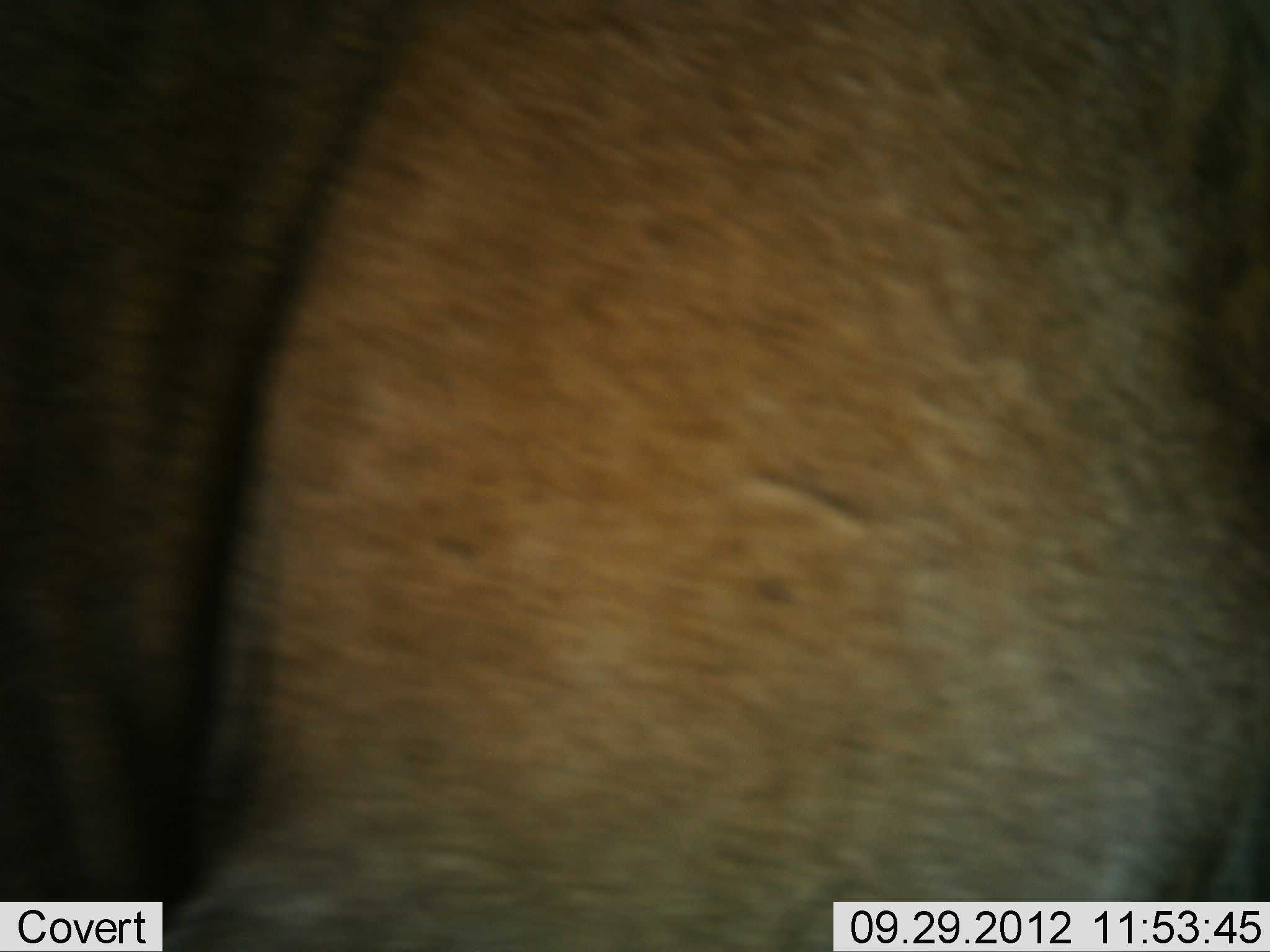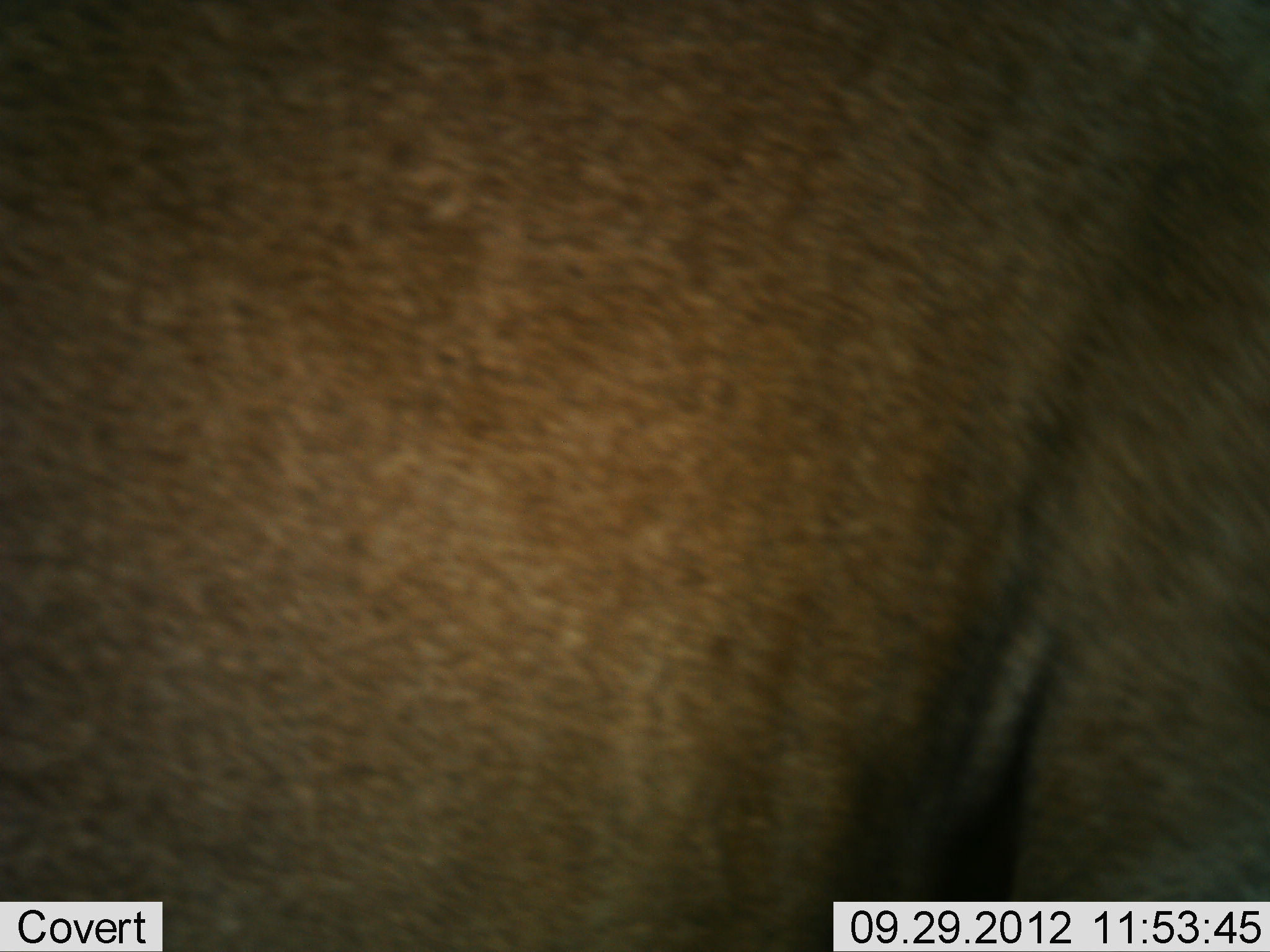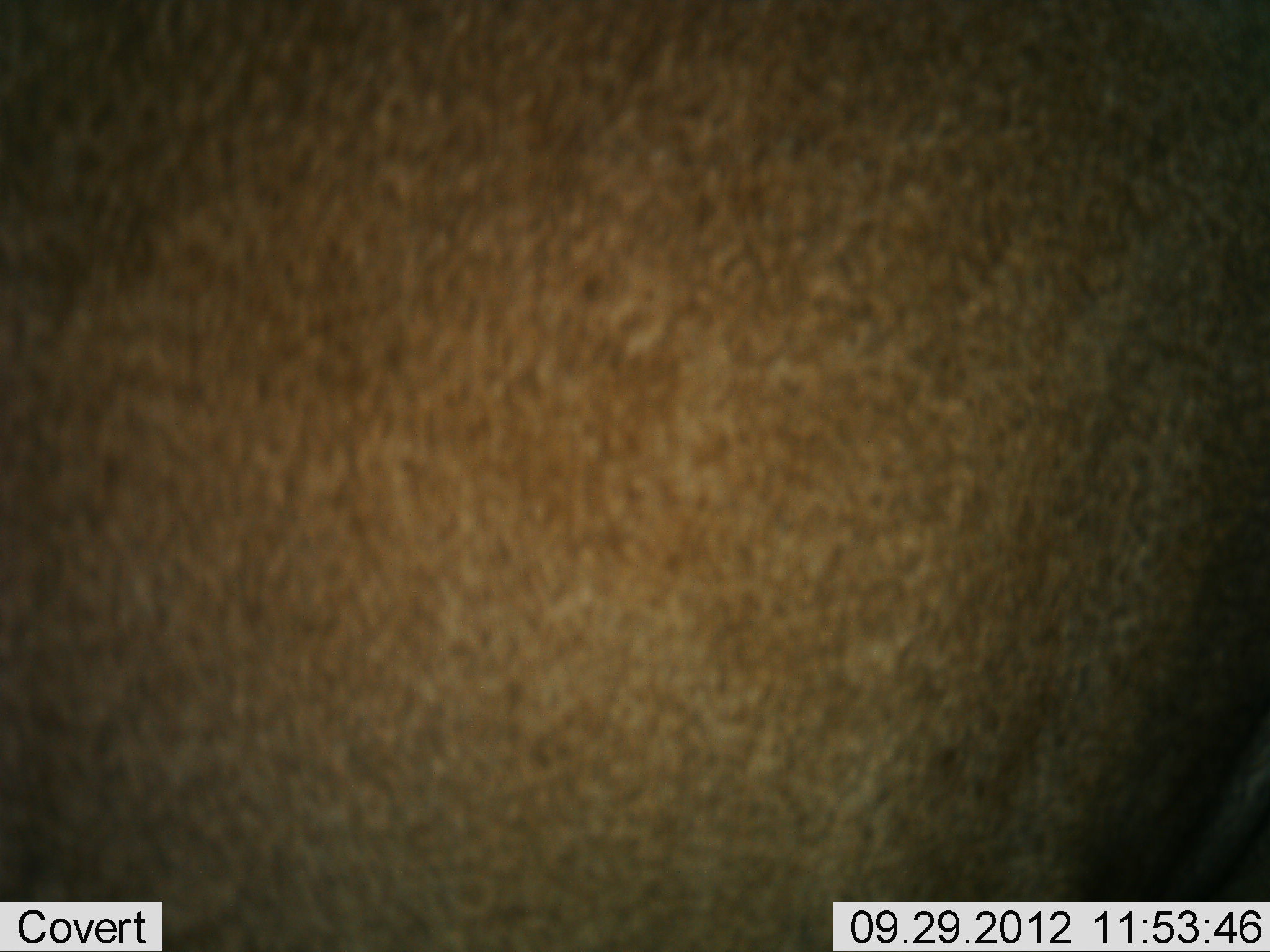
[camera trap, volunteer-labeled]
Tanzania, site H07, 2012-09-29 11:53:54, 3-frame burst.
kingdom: Animalia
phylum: Chordata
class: Mammalia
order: Artiodactyla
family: Bovidae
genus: Connochaetes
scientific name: Connochaetes taurinus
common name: blue wildebeest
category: wildebeest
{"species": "wildebeest (blue wildebeest) (Connochaetes taurinus)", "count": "1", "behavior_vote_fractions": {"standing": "30%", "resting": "0%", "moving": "70%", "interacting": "0%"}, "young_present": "0%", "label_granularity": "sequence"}